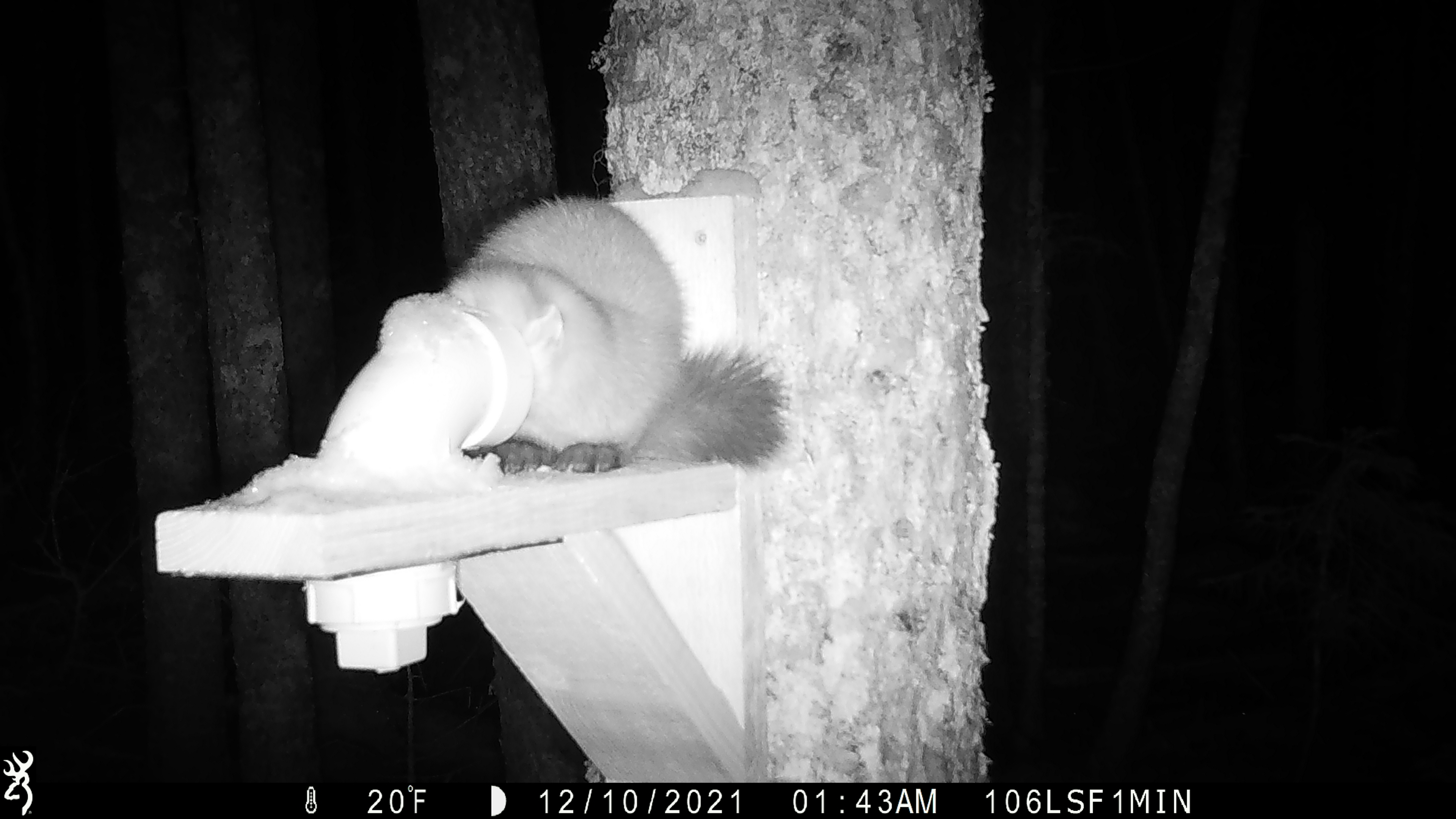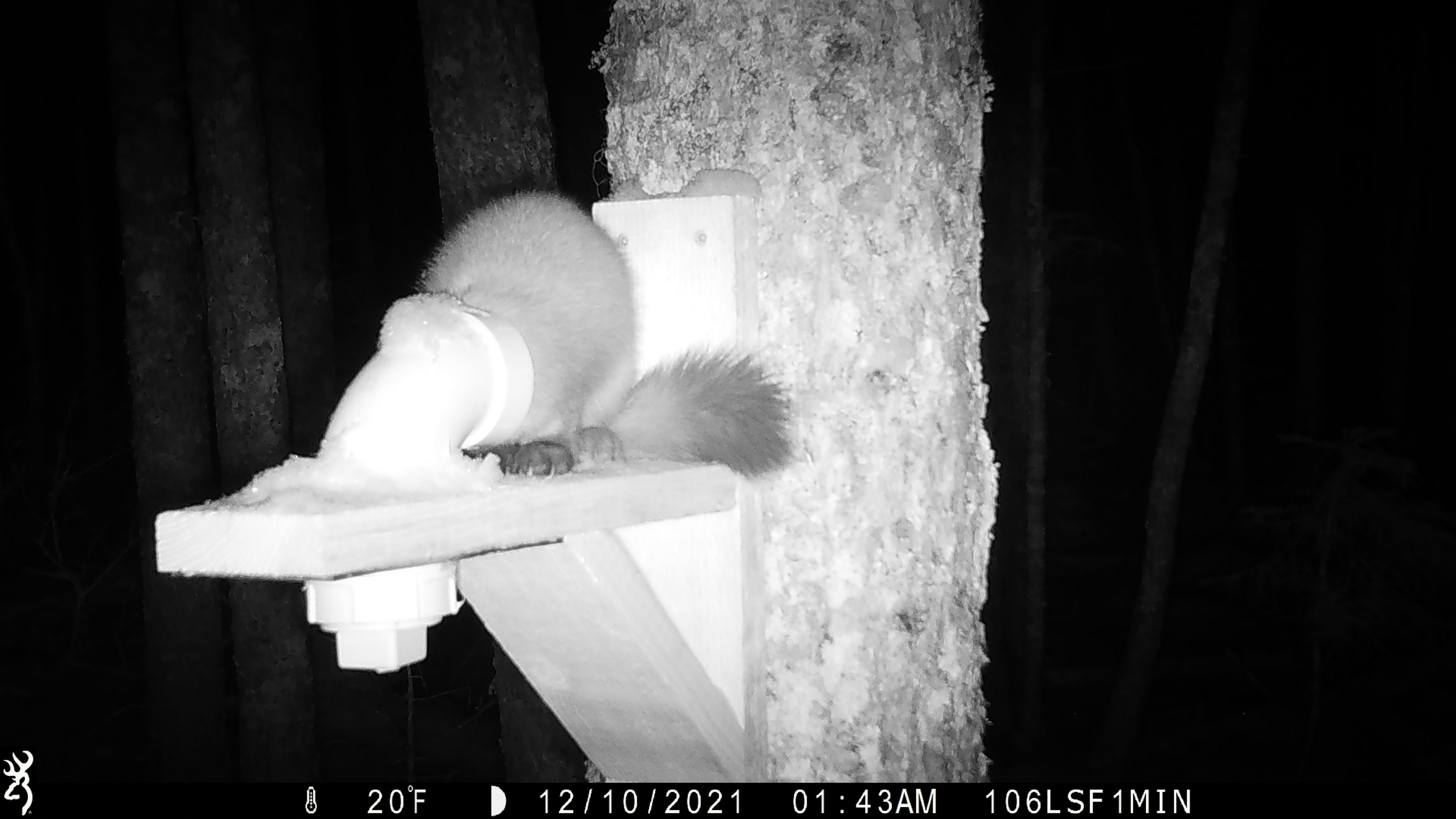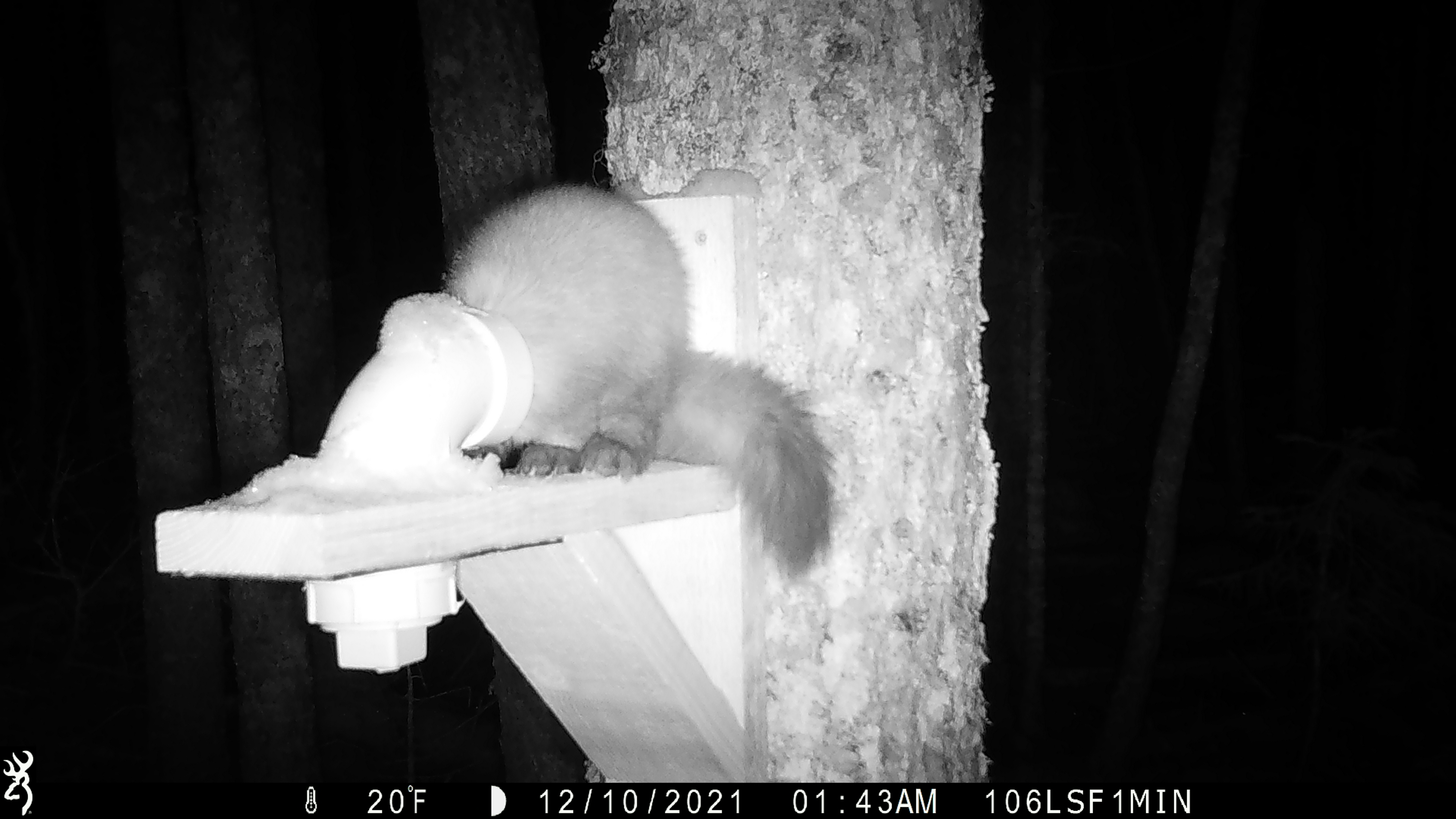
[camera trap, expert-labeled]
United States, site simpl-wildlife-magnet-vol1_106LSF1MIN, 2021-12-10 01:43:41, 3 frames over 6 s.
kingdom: Animalia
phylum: Chordata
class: Mammalia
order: Carnivora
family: Mustelidae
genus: Martes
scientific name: Martes americana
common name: american marten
American marten (Martes americana).